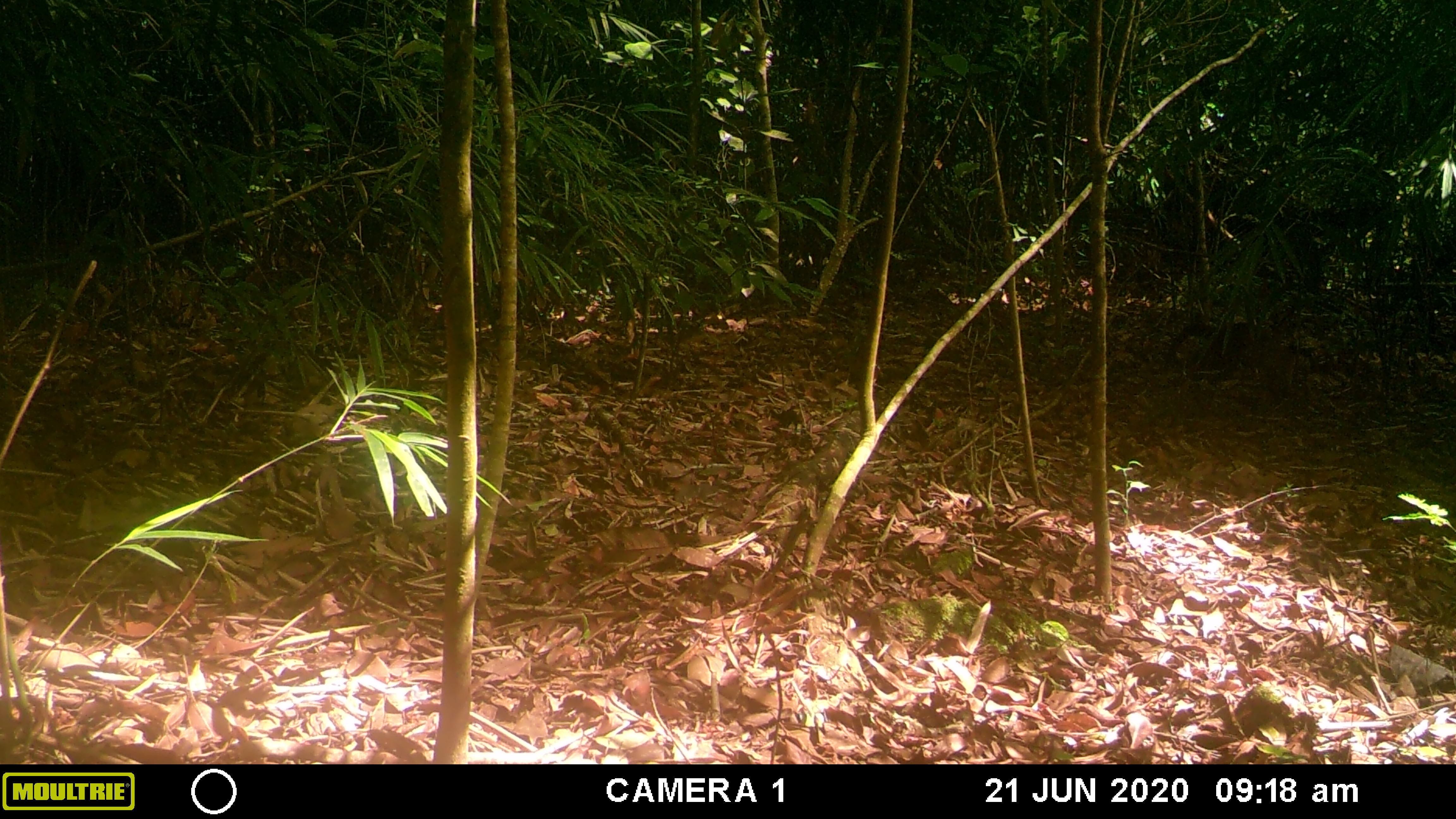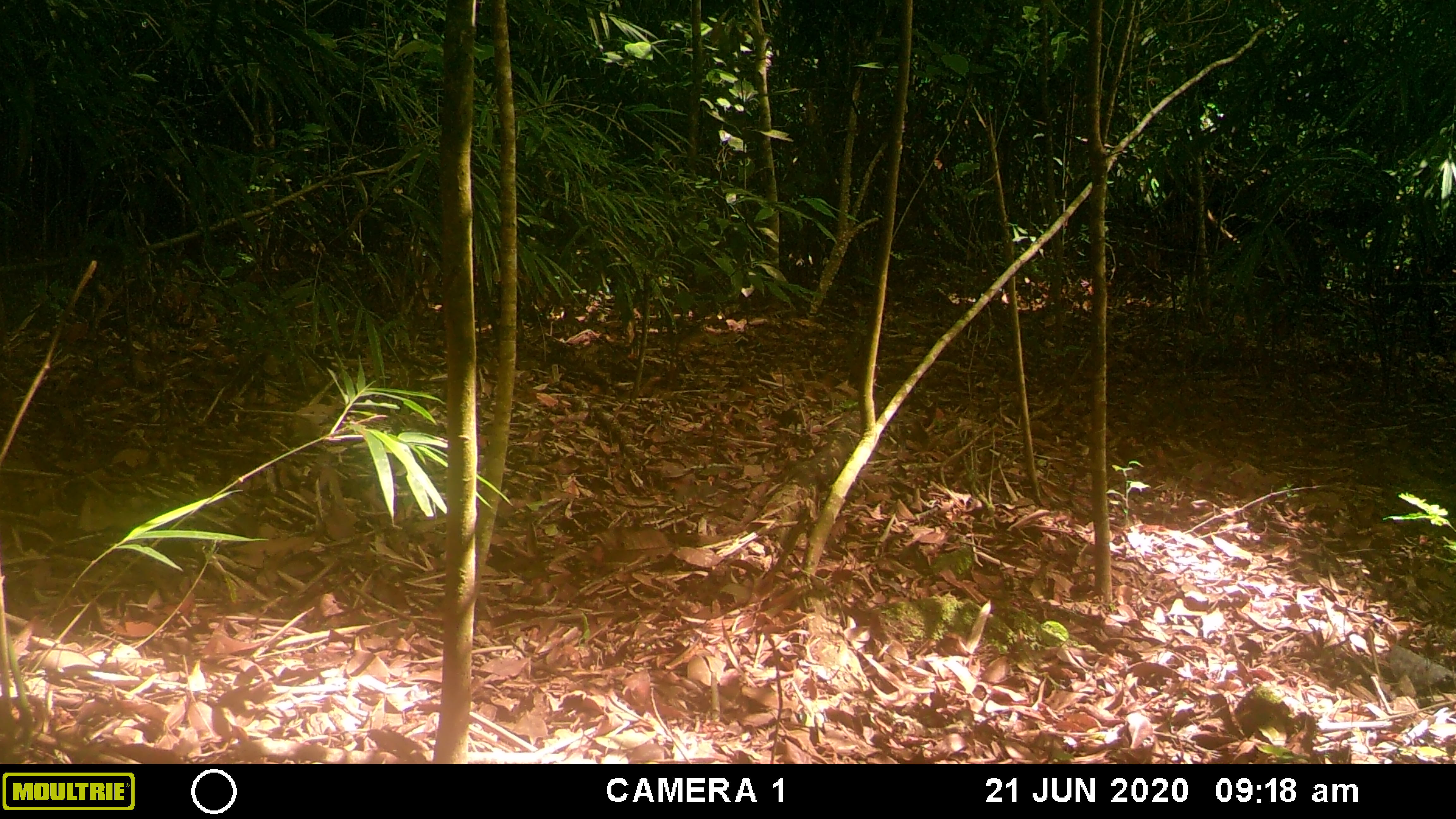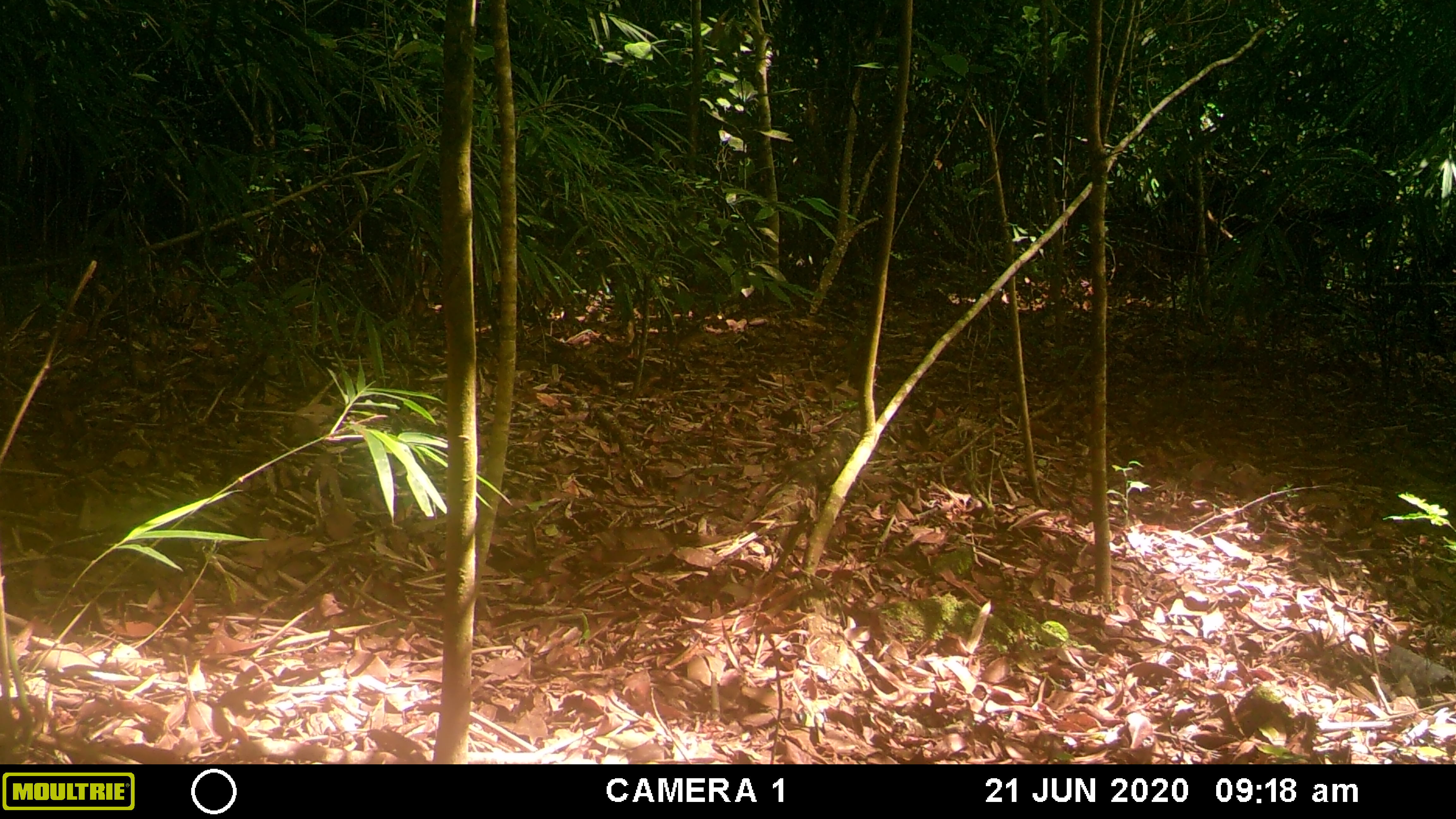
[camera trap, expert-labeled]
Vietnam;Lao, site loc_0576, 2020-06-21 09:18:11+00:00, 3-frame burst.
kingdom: Animalia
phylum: Chordata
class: Mammalia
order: Carnivora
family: Mustelidae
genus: Martes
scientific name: Martes flavigula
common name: yellow-throated marten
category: yellow throated marten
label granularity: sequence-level